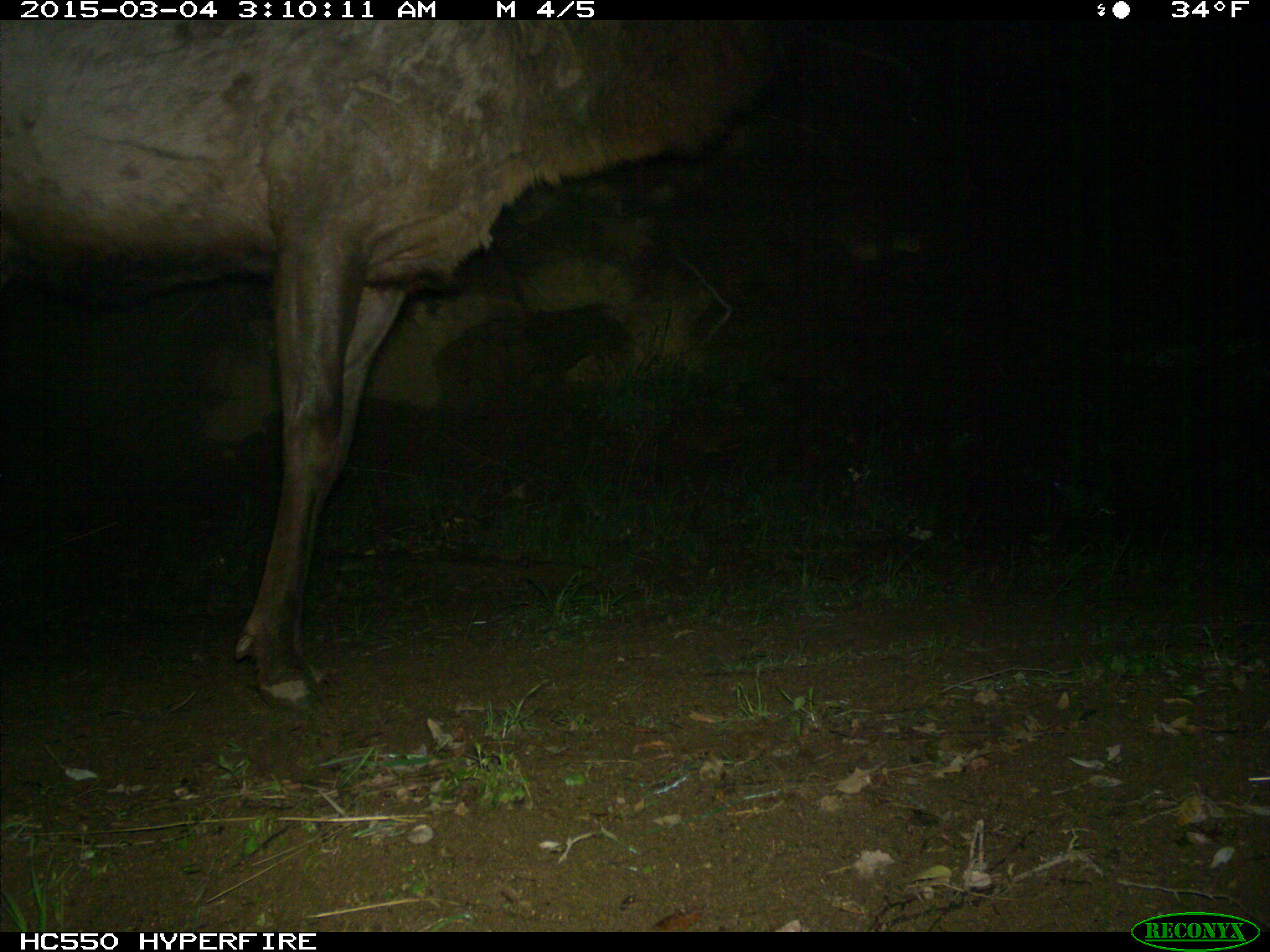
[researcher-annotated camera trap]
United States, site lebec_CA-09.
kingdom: Animalia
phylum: Chordata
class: Mammalia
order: Artiodactyla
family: Cervidae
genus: Cervus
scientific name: Cervus canadensis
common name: elk